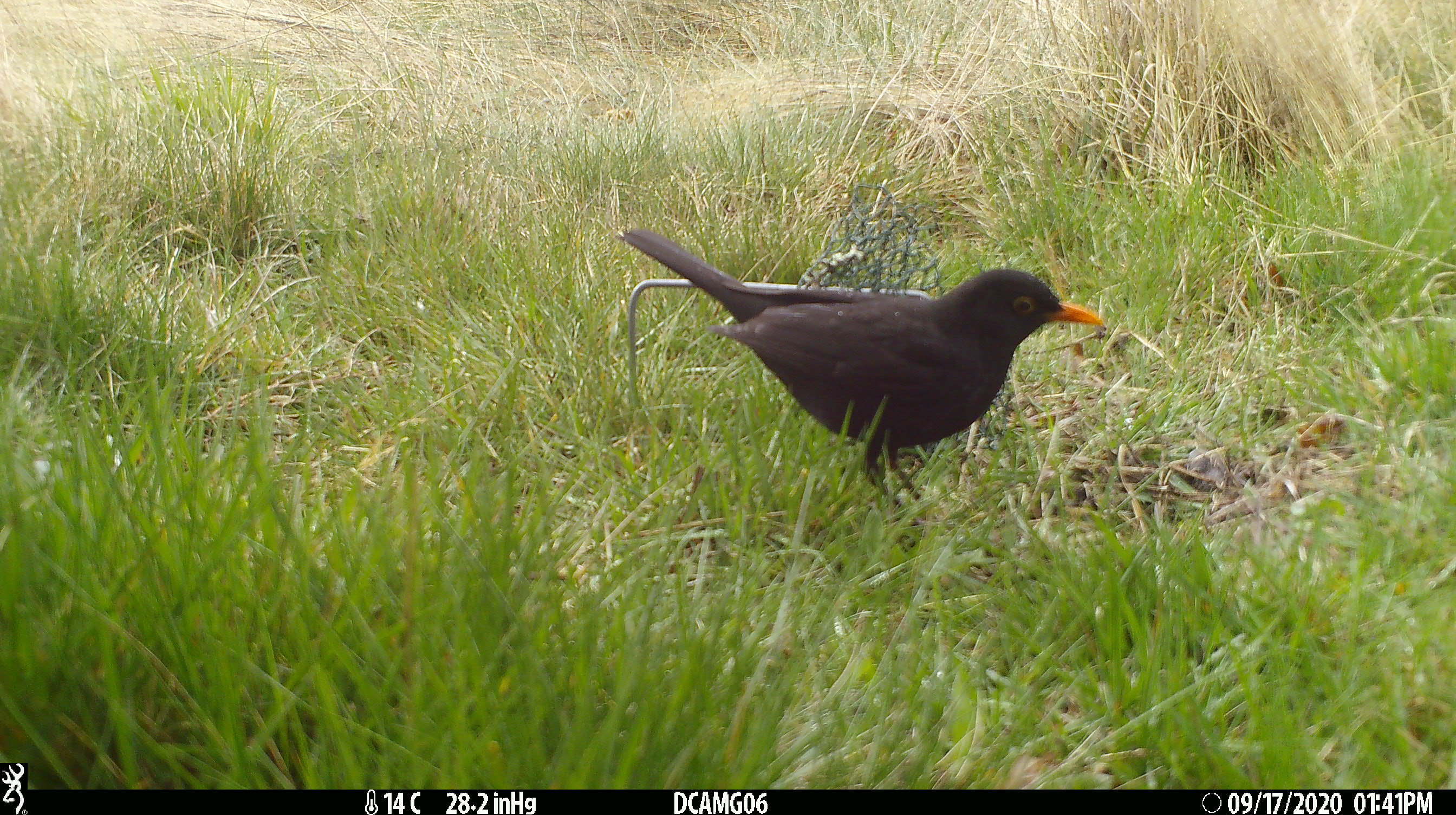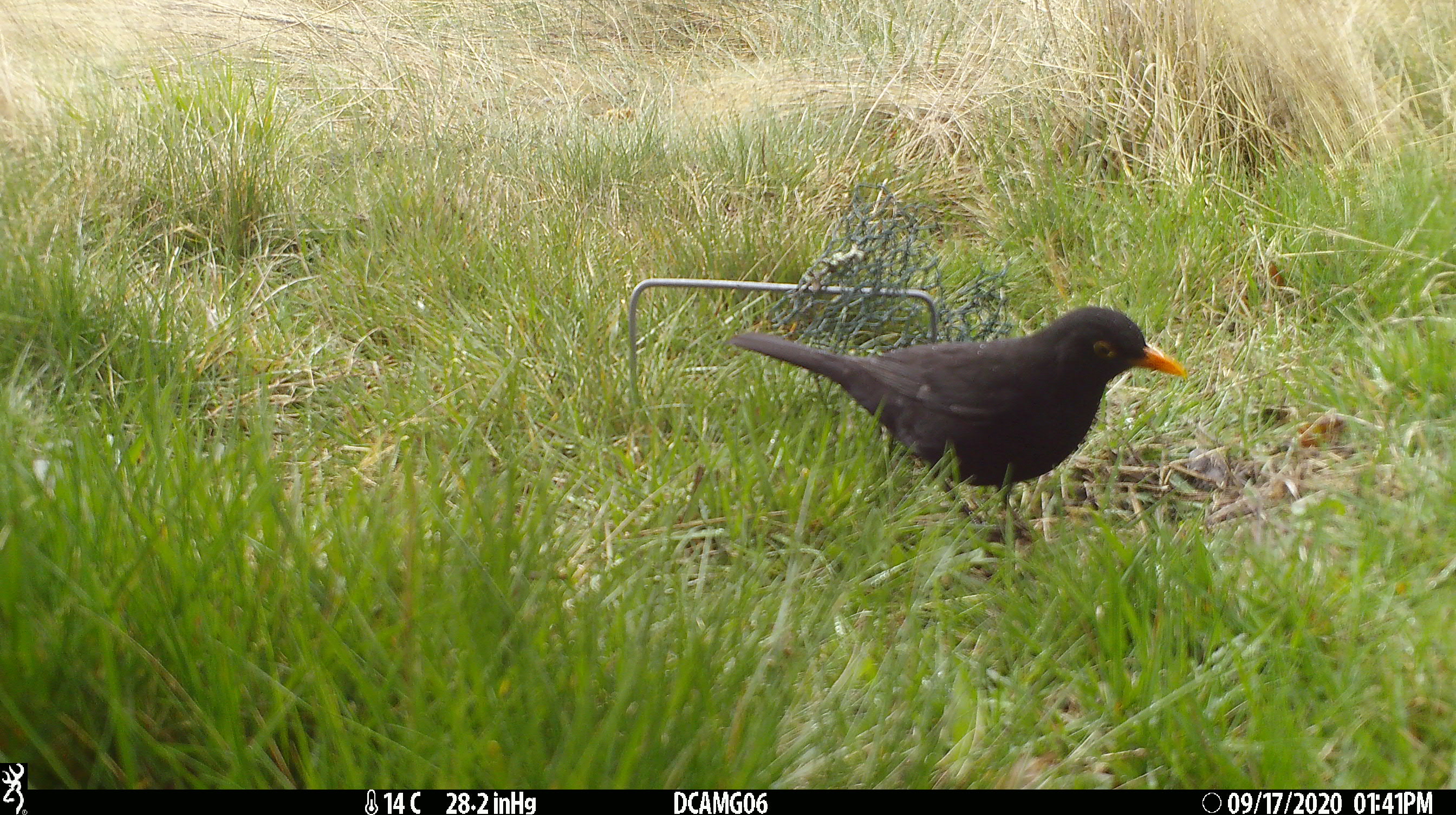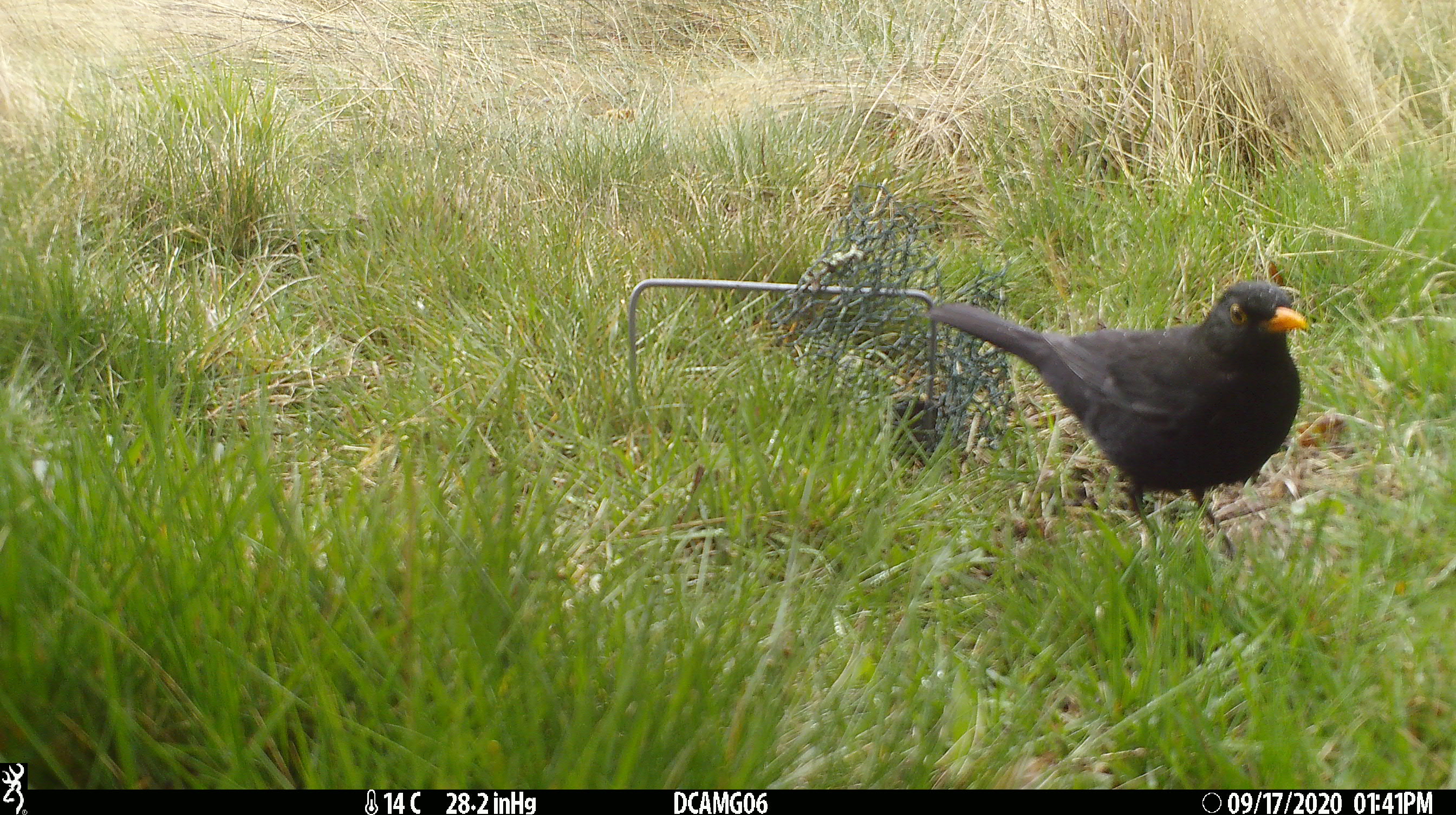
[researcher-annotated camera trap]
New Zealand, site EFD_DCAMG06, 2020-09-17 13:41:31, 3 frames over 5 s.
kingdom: Animalia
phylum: Chordata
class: Aves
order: Passeriformes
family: Turdidae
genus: Turdus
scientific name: Turdus merula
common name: eurasian blackbird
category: blackbird